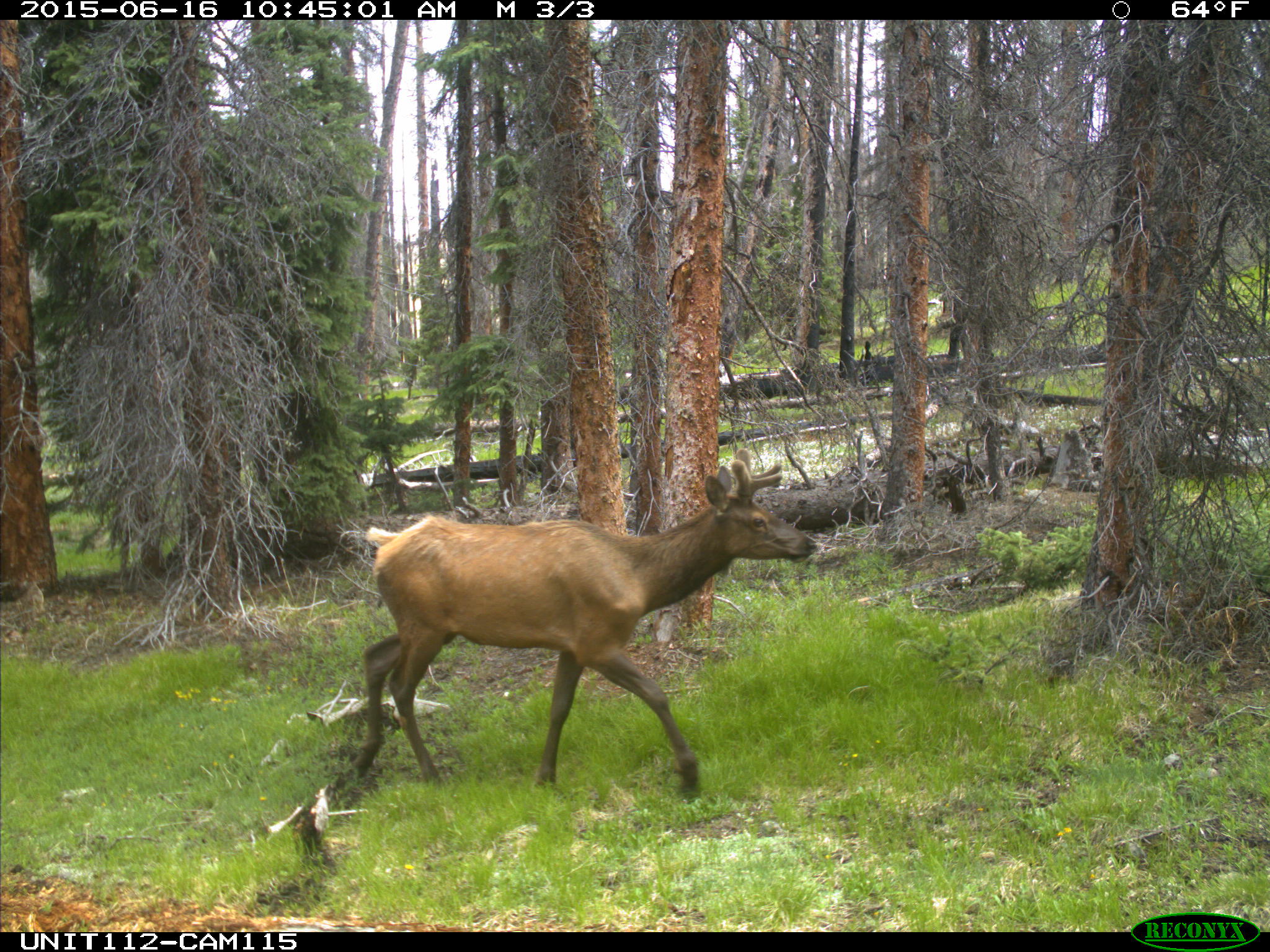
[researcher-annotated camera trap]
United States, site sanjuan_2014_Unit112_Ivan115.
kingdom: Animalia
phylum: Chordata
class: Mammalia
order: Artiodactyla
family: Cervidae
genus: Cervus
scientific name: Cervus elaphus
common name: red deer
Cervus elaphus (red deer).